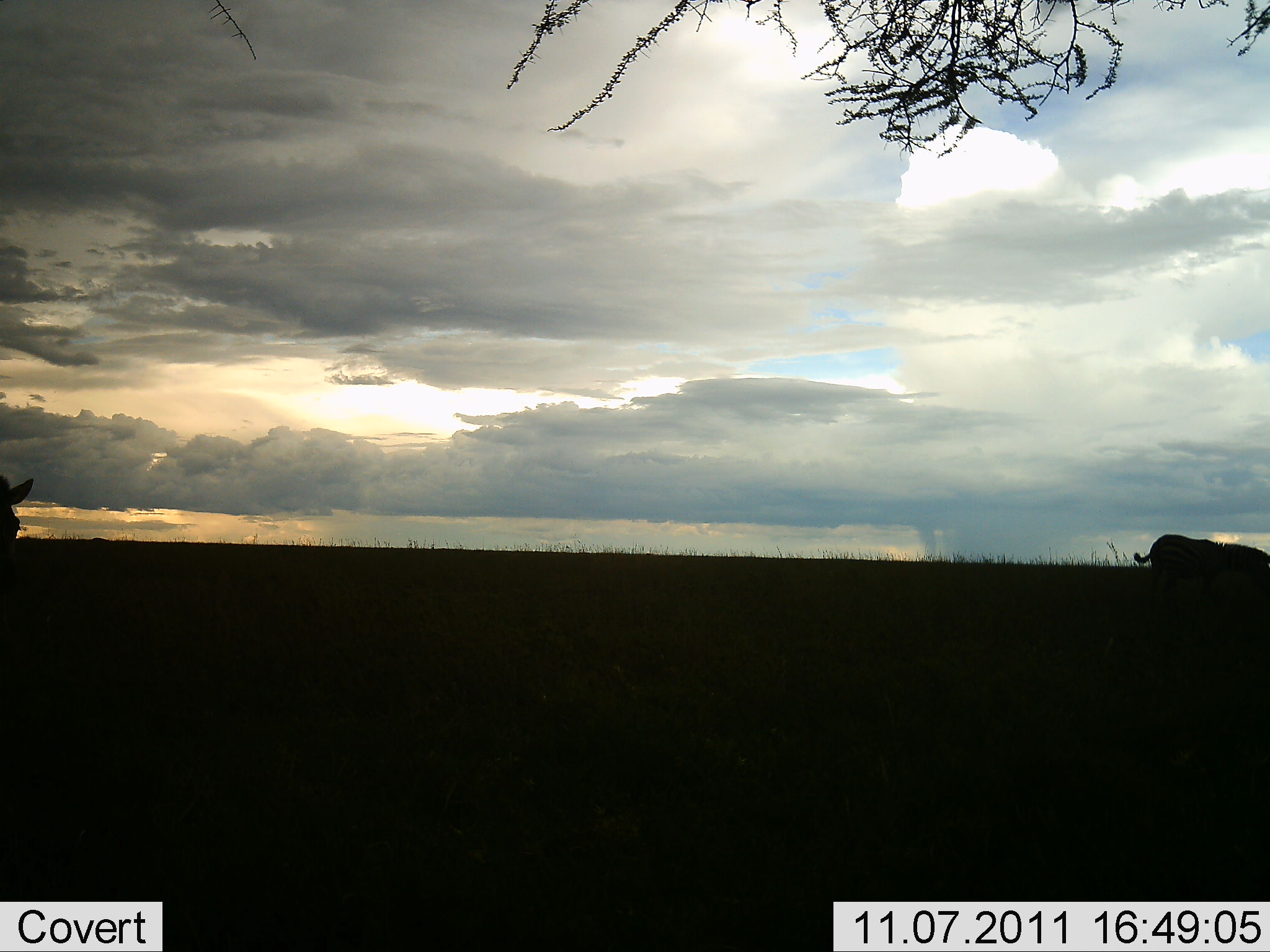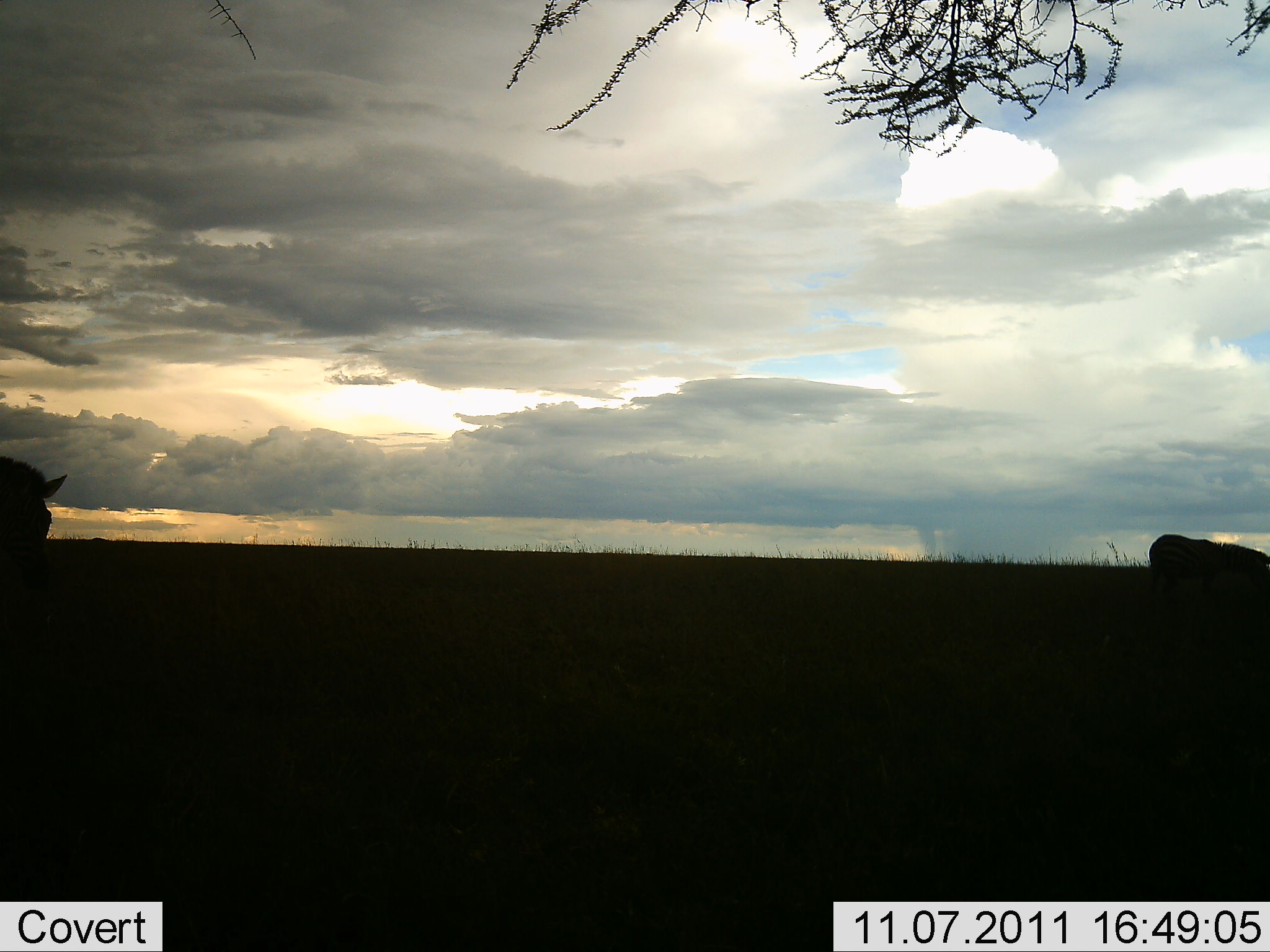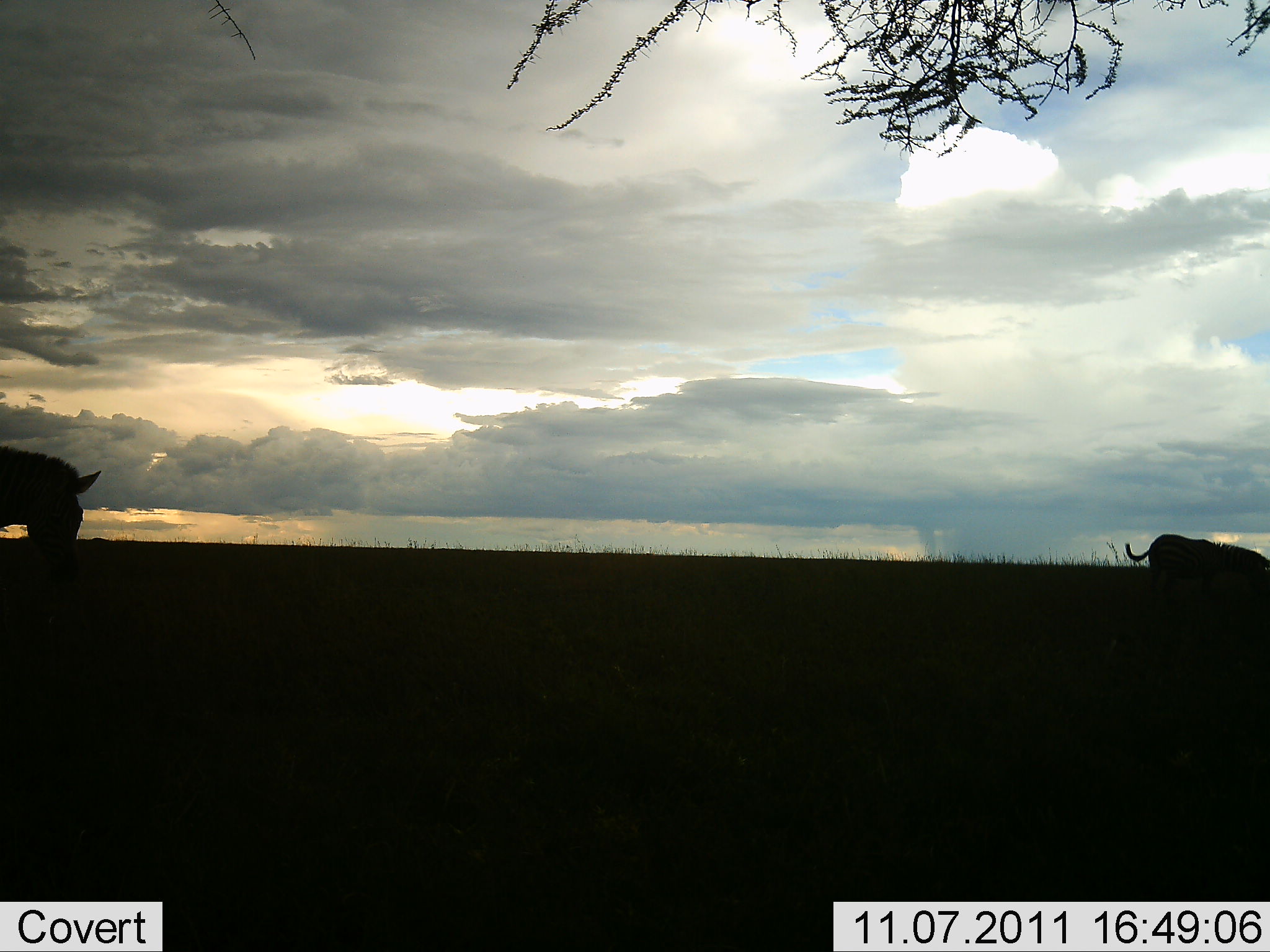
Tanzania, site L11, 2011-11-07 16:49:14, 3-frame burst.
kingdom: Animalia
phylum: Chordata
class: Mammalia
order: Perissodactyla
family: Equidae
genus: Equus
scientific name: Equus quagga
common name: plains zebra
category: zebra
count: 2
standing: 50%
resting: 0%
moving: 40%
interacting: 0%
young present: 0%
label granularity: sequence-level